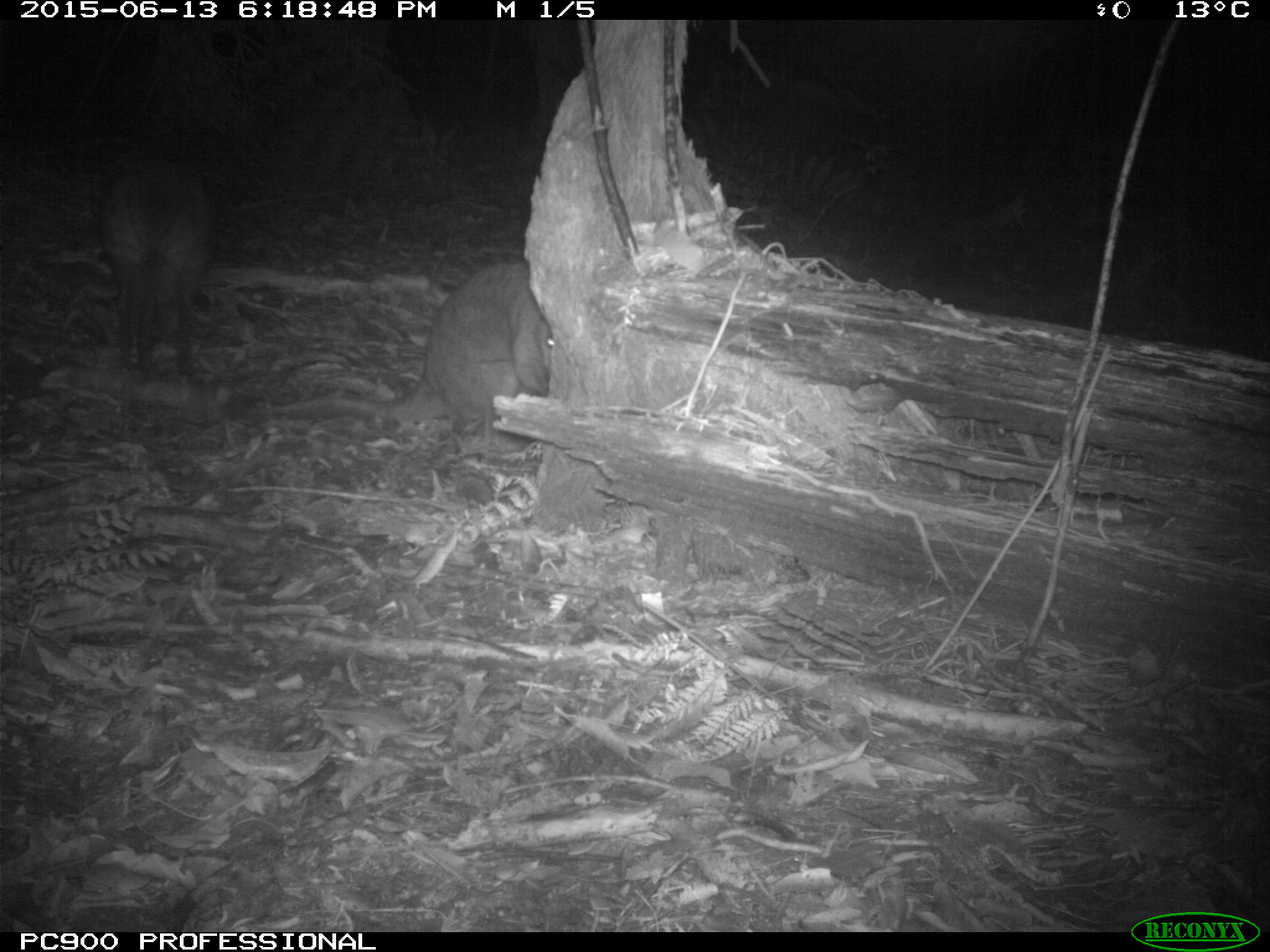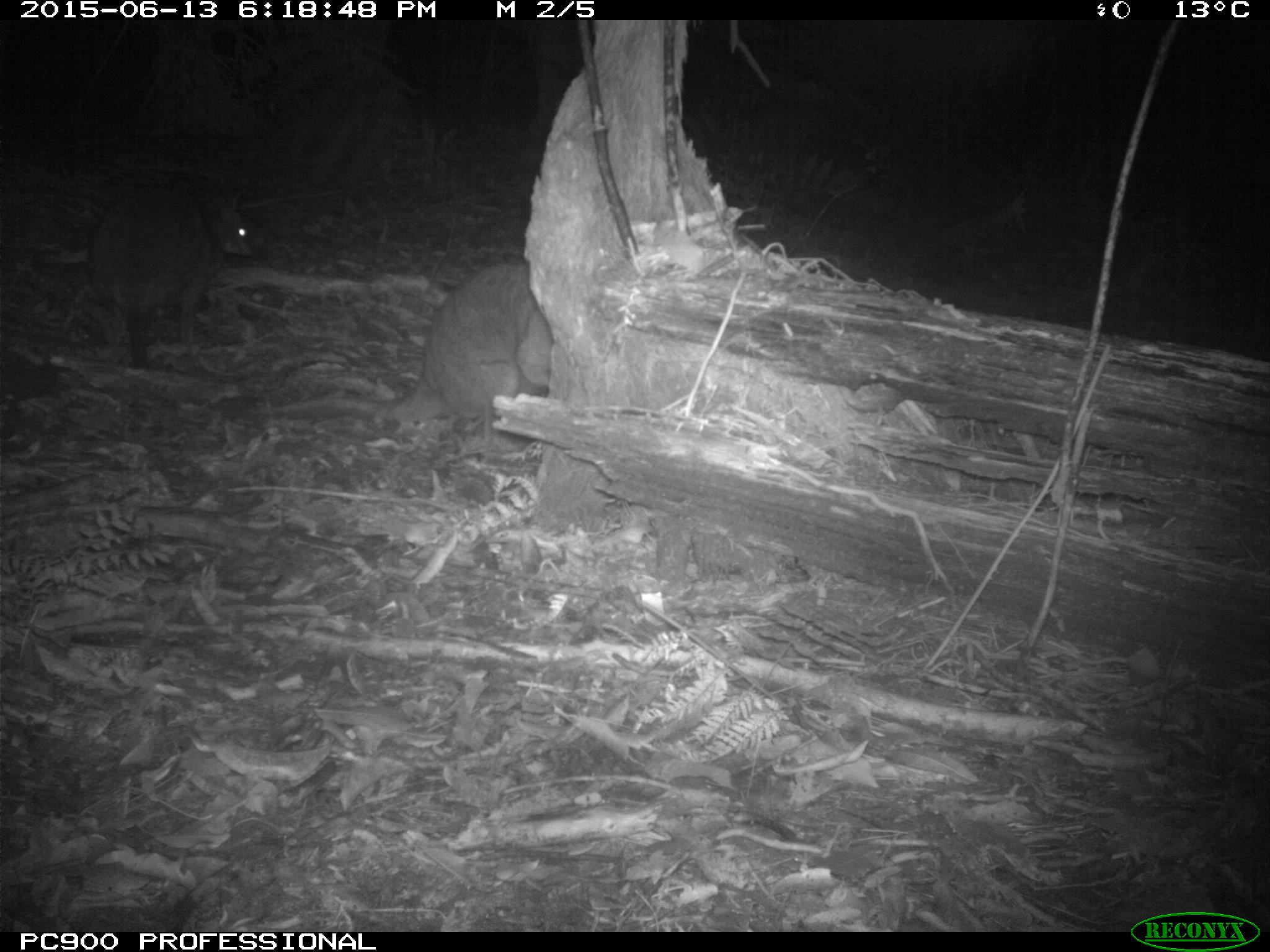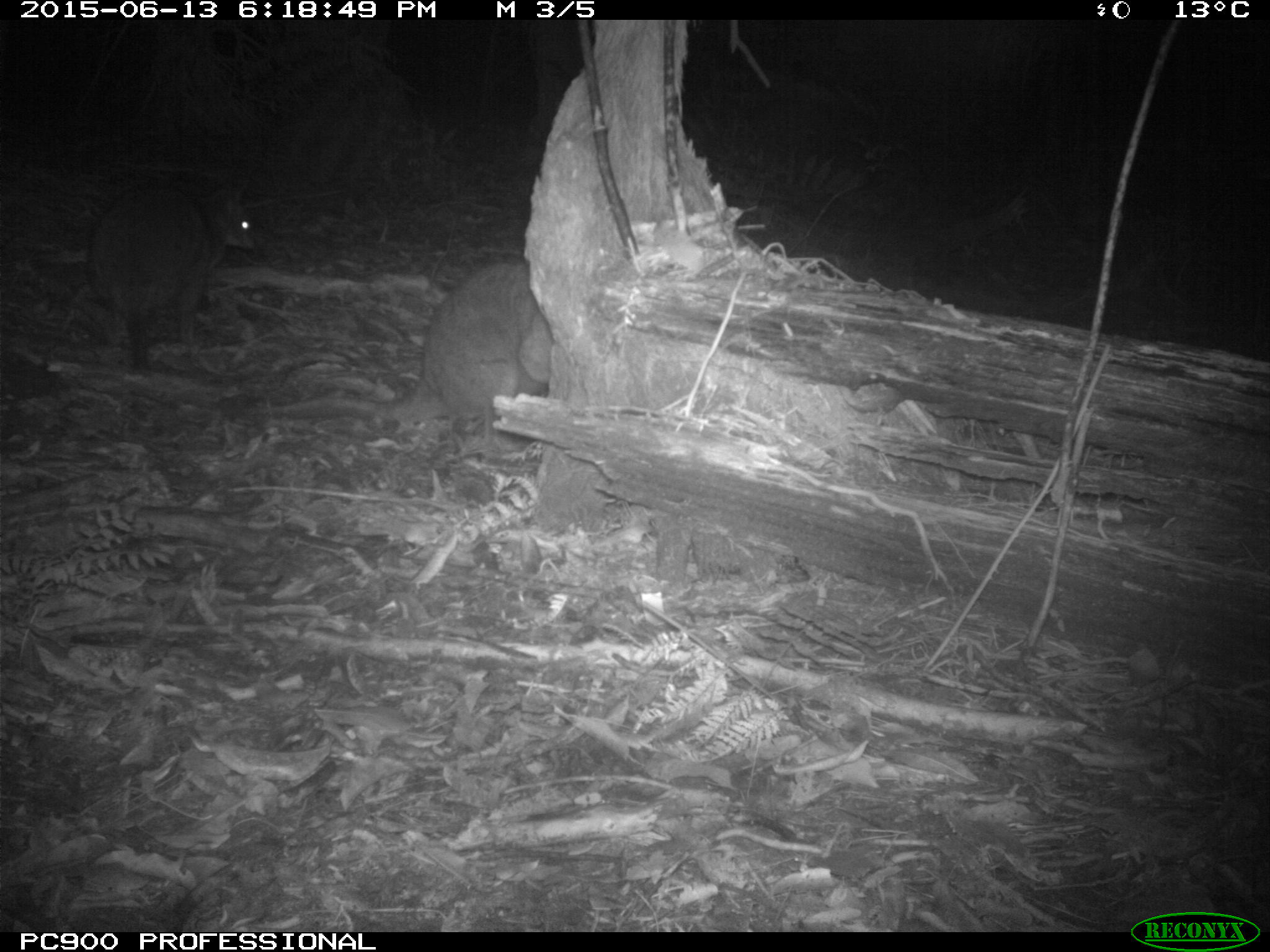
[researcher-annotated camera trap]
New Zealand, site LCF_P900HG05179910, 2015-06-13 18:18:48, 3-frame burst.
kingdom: Animalia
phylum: Chordata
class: Mammalia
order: Diprotodontia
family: Macropodidae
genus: Notamacropus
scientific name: Notamacropus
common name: wallaby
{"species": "wallaby (Notamacropus)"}